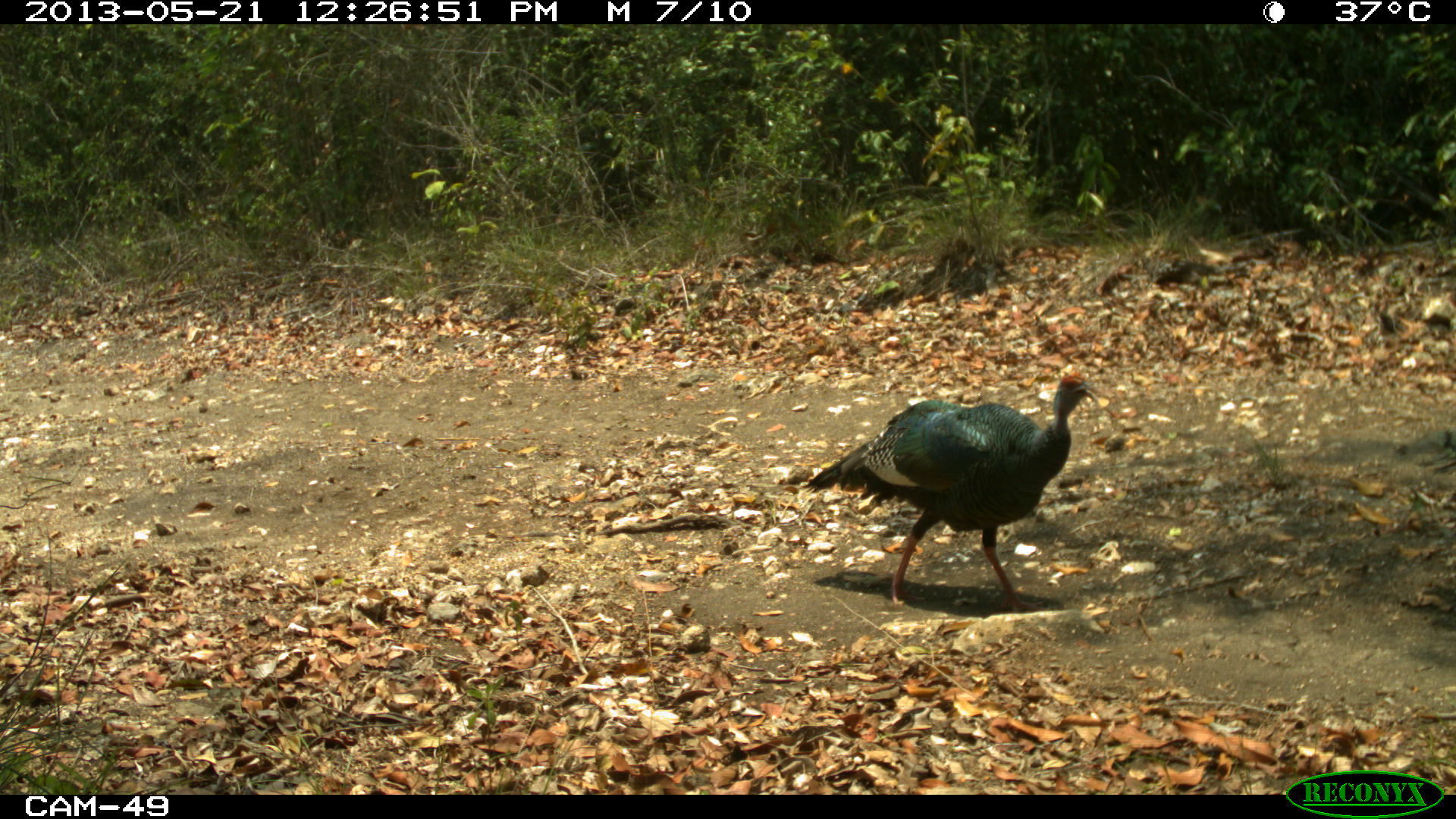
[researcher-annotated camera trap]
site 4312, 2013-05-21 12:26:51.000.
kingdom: Animalia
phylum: Chordata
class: Aves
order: Galliformes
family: Phasianidae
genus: Meleagris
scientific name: Meleagris ocellata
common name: ocellated turkey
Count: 3.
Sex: male.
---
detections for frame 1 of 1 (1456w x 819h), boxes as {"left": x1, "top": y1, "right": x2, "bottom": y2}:
meleagris ocellata: {"left": 798, "top": 367, "right": 1102, "bottom": 612}